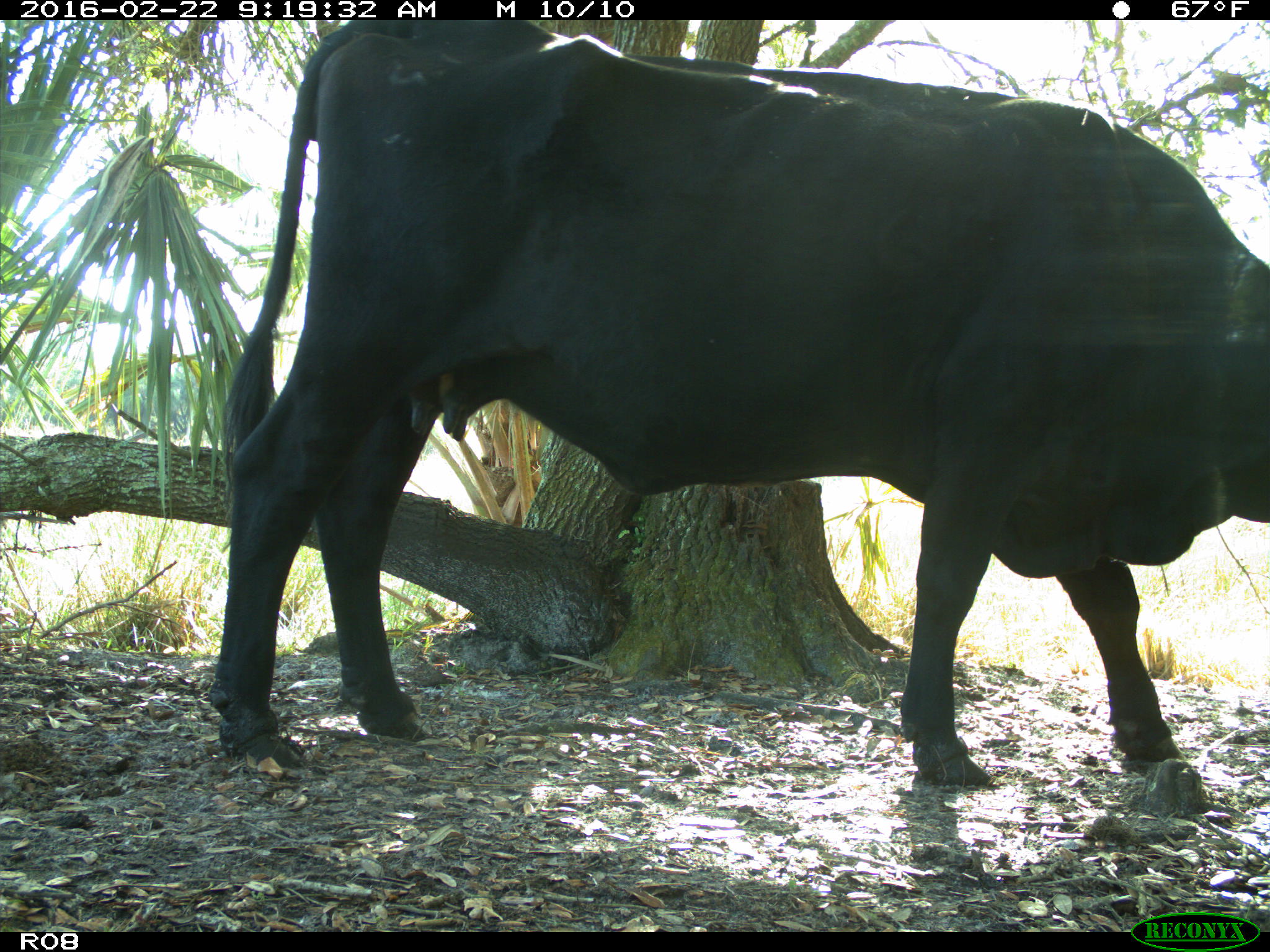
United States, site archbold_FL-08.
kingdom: Animalia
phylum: Chordata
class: Mammalia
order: Artiodactyla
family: Bovidae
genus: Bos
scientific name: Bos taurus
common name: domestic cow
Bos taurus (domestic cow).